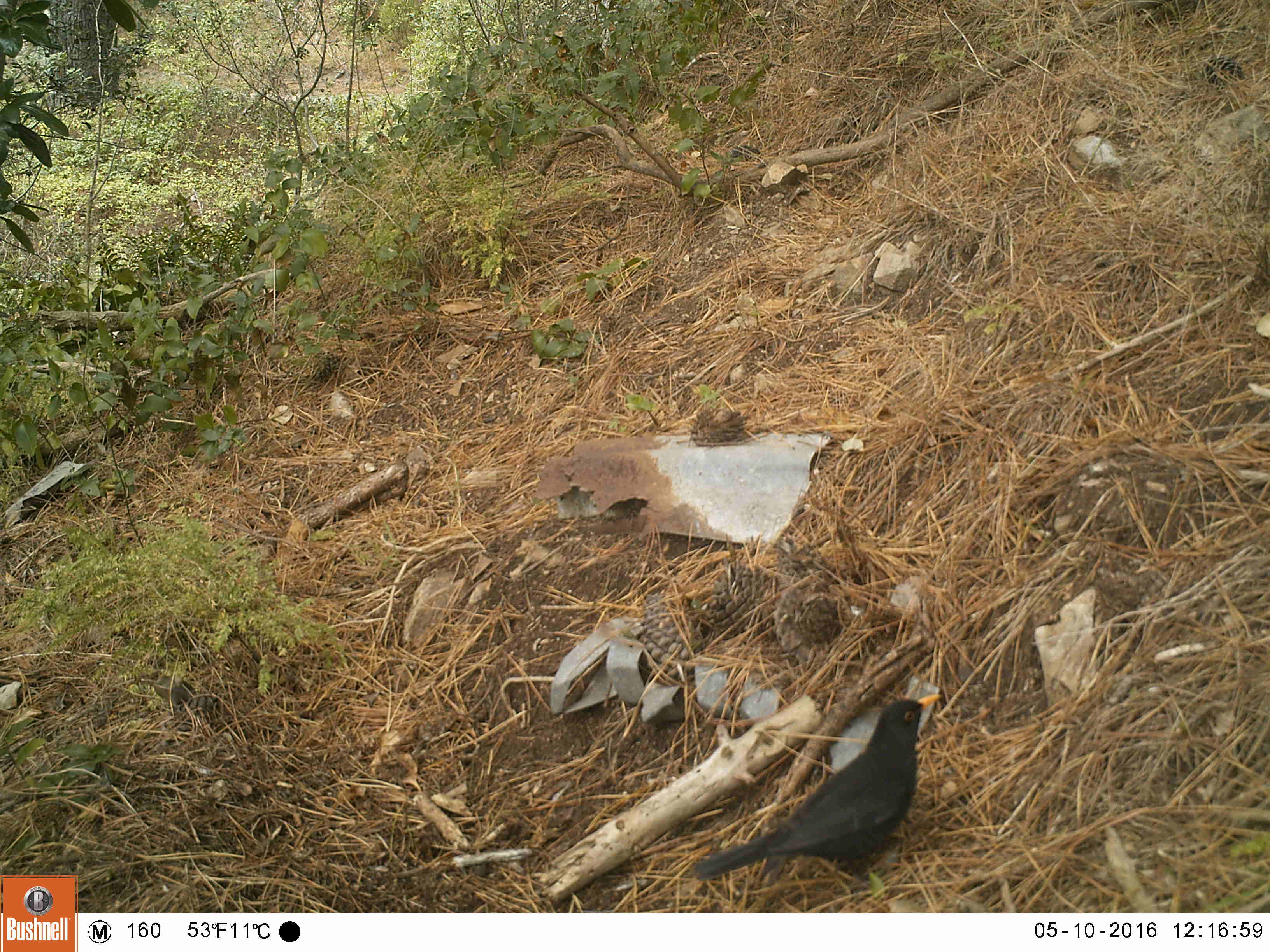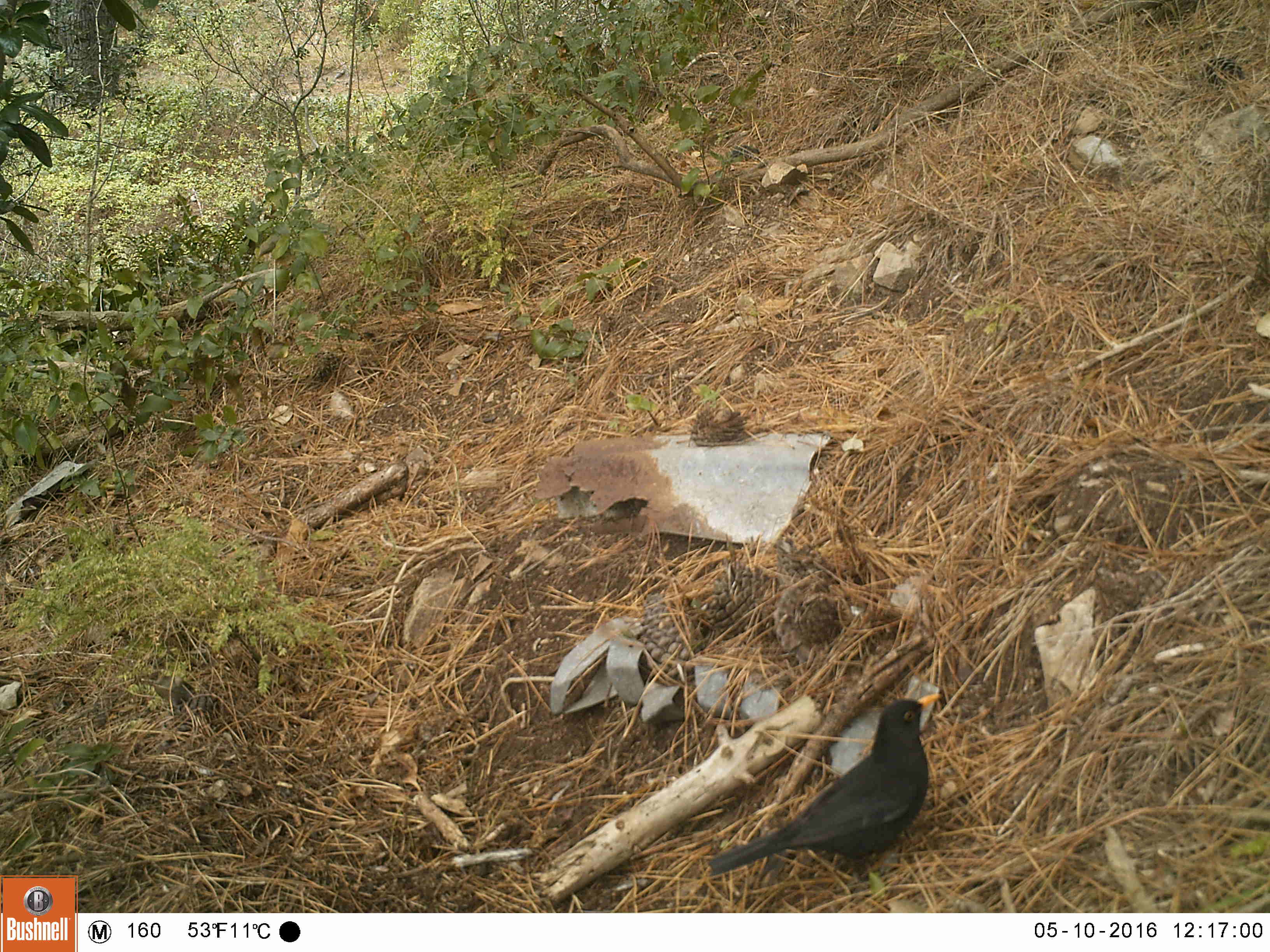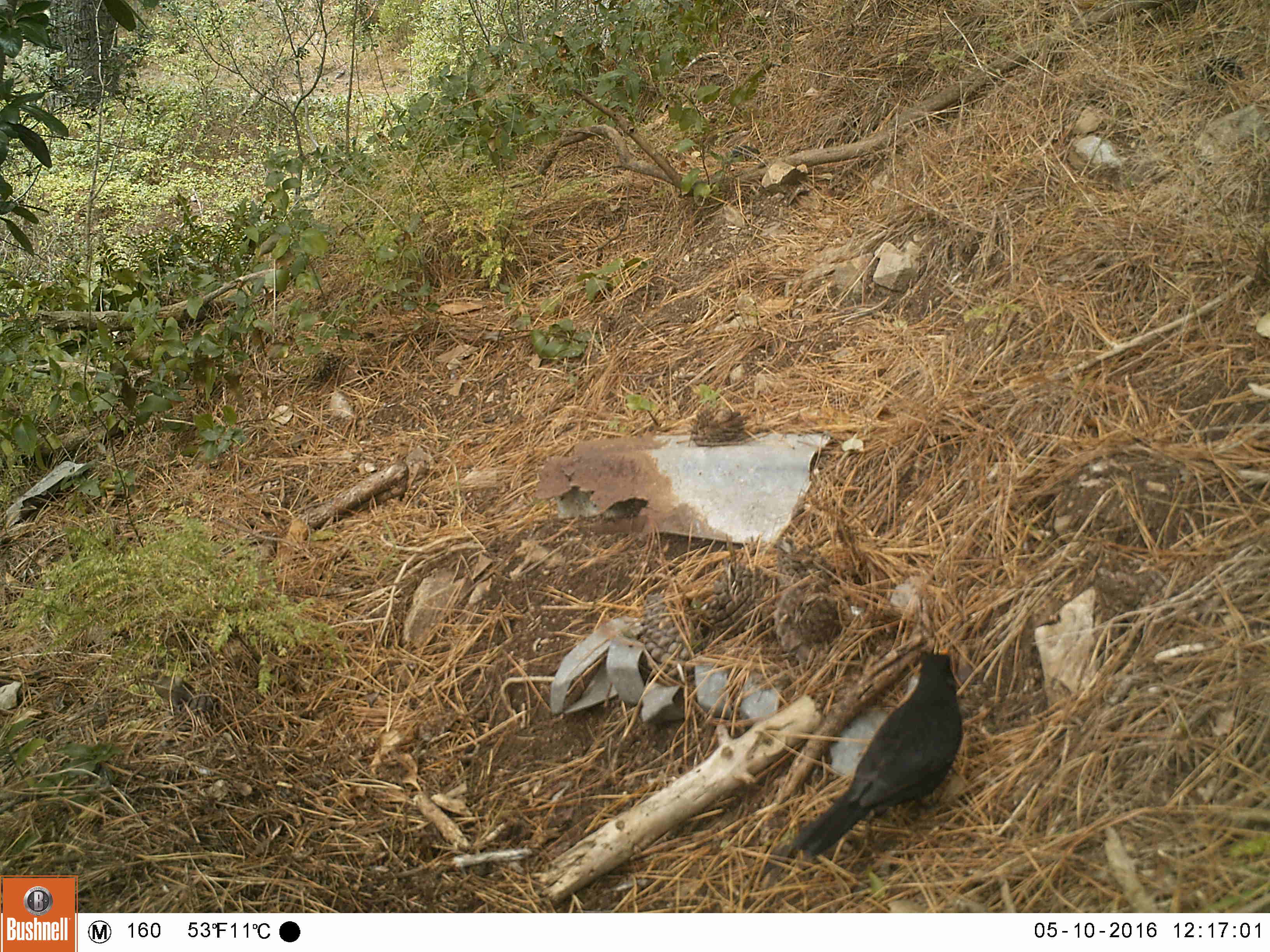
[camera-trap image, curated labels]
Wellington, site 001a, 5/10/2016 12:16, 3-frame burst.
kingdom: Animalia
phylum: Chordata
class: Aves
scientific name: Aves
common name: bird